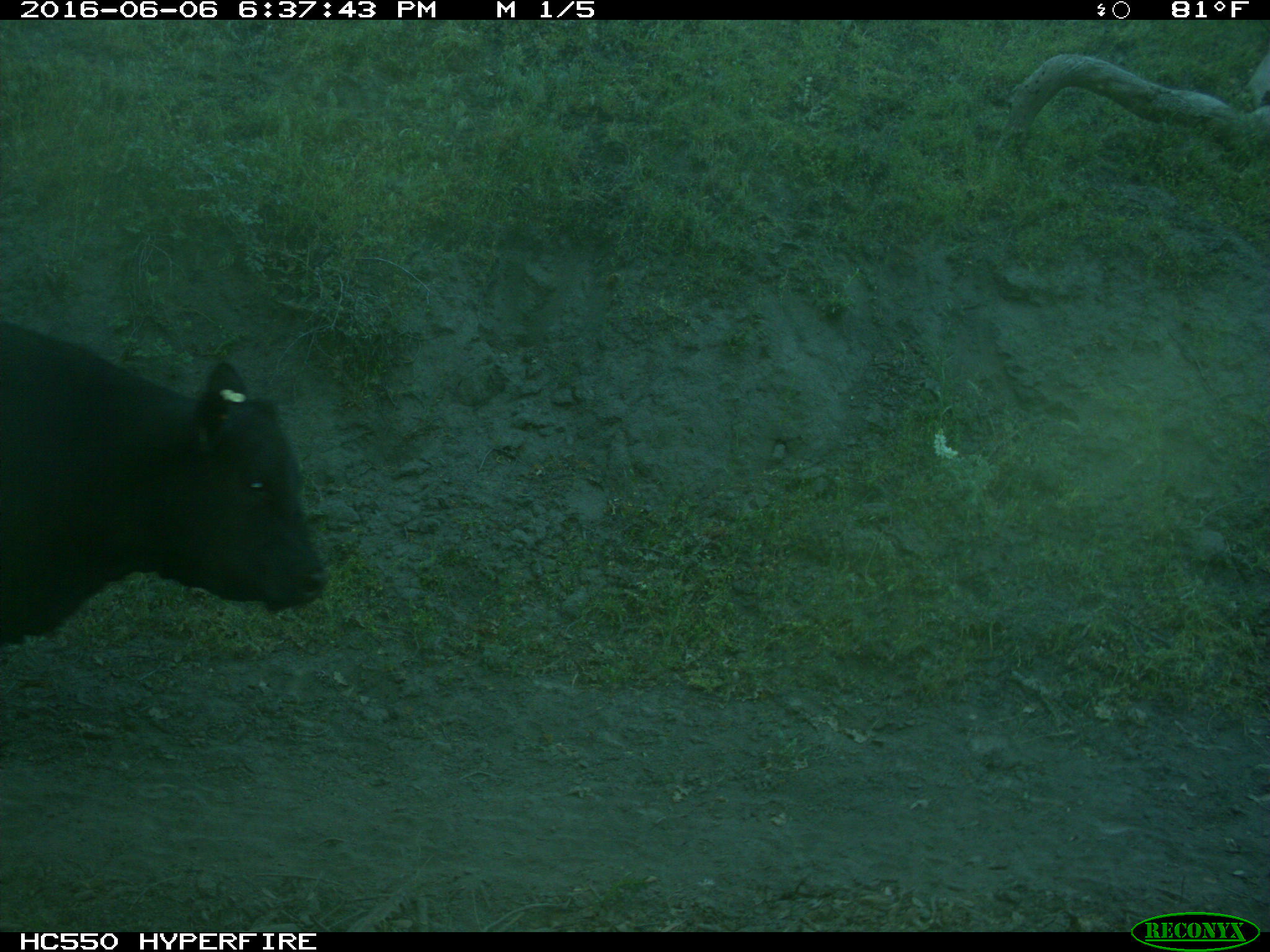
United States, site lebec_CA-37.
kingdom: Animalia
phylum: Chordata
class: Mammalia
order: Artiodactyla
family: Bovidae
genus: Bos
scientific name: Bos taurus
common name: domestic cow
Bos taurus (domestic cow).